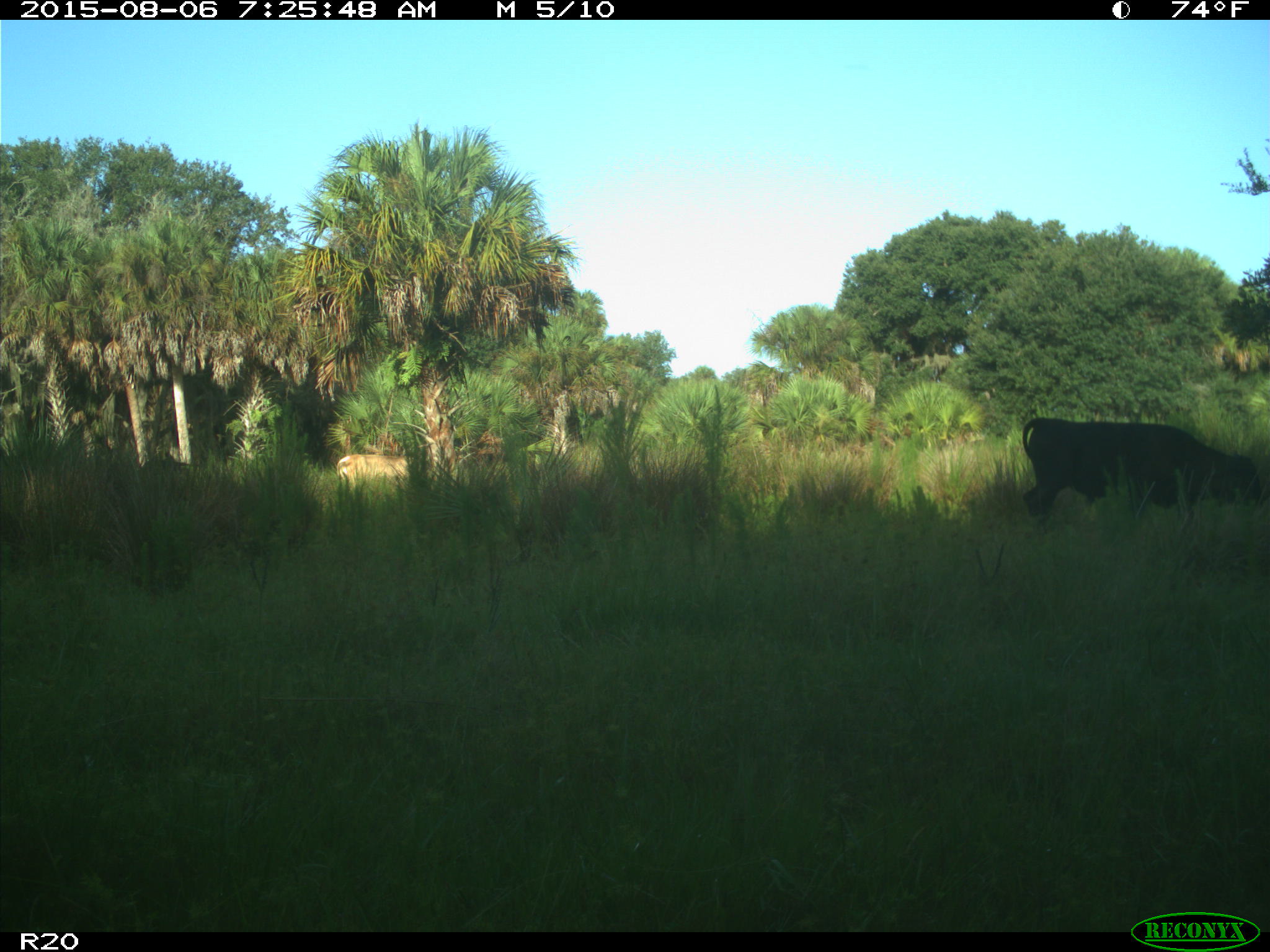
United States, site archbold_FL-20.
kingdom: Animalia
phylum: Chordata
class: Mammalia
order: Artiodactyla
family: Bovidae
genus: Bos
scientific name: Bos taurus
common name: domestic cow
Bos taurus (domestic cow).